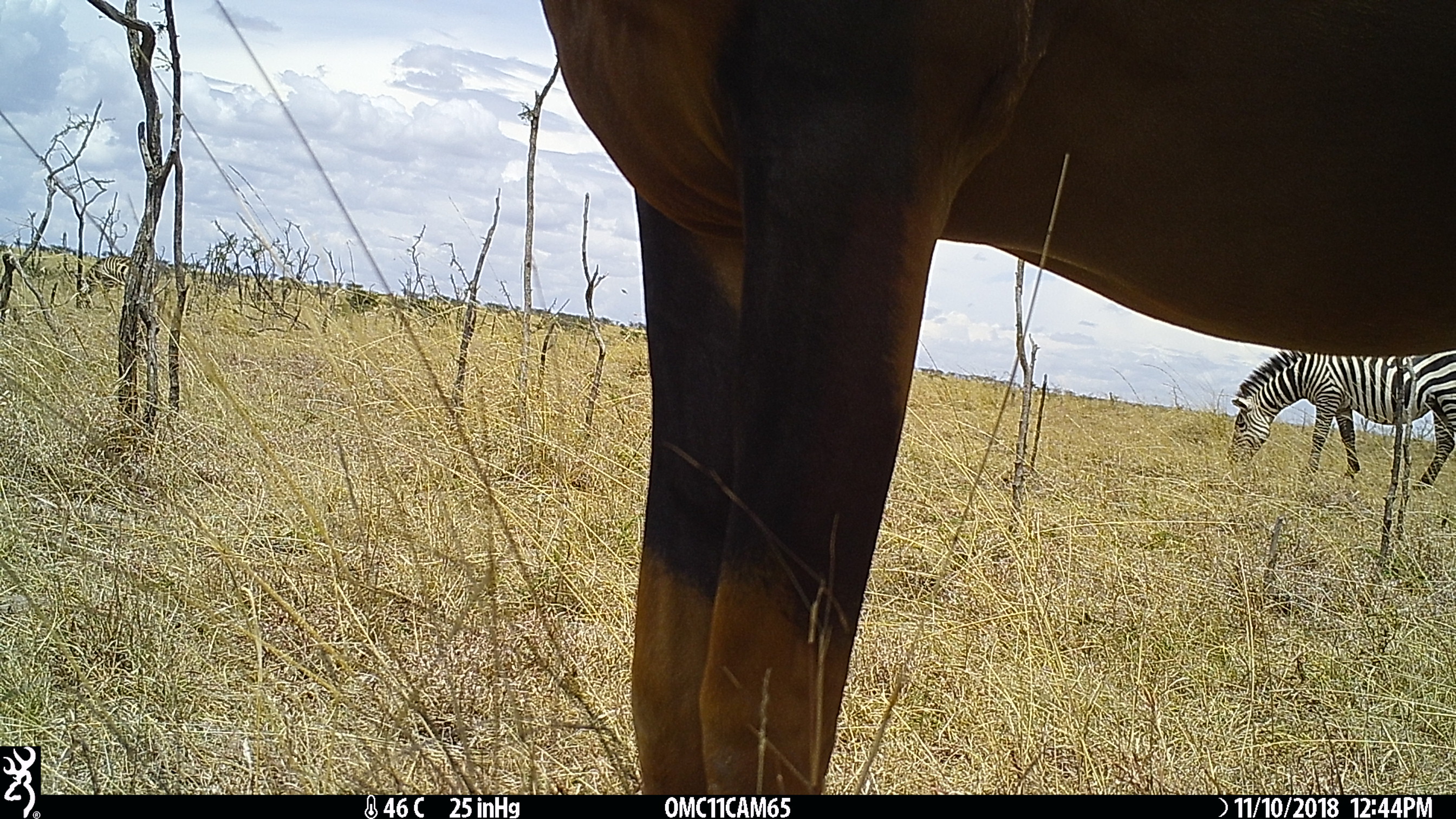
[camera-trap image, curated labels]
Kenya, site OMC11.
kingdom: Animalia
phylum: Chordata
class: Mammalia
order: Perissodactyla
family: Equidae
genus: Equus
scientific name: Equus quagga burchellii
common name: burchell's zebra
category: zebra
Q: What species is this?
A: Zebra (burchell's zebra) (Equus quagga burchellii).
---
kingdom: Animalia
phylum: Chordata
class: Mammalia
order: Artiodactyla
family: Bovidae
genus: Damaliscus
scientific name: Damaliscus lunatus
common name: topi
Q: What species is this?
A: Topi (Damaliscus lunatus).